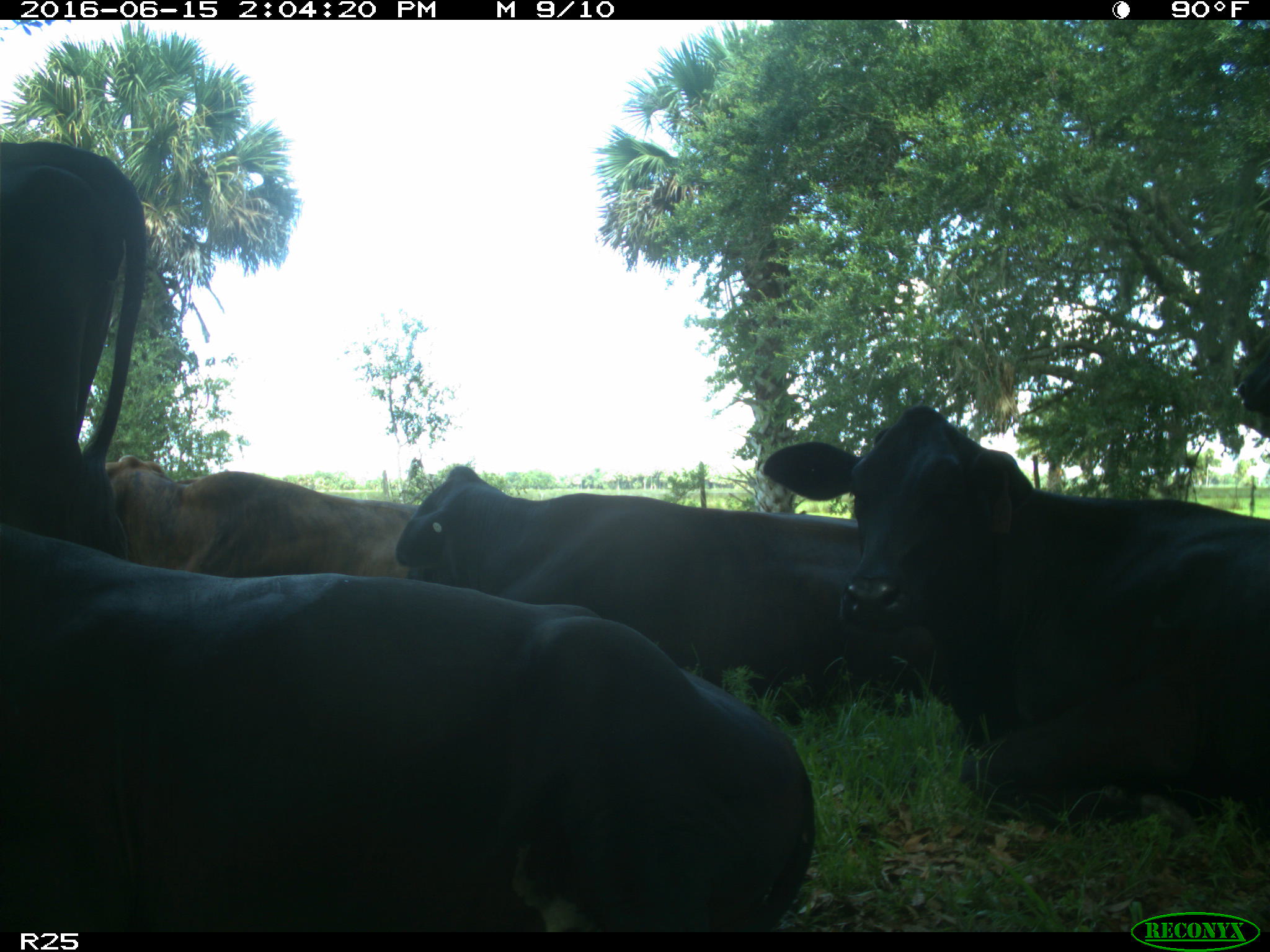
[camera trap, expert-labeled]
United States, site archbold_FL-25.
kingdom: Animalia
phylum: Chordata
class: Mammalia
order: Artiodactyla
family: Bovidae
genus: Bos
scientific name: Bos taurus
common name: domestic cow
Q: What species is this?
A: Bos taurus (domestic cow).